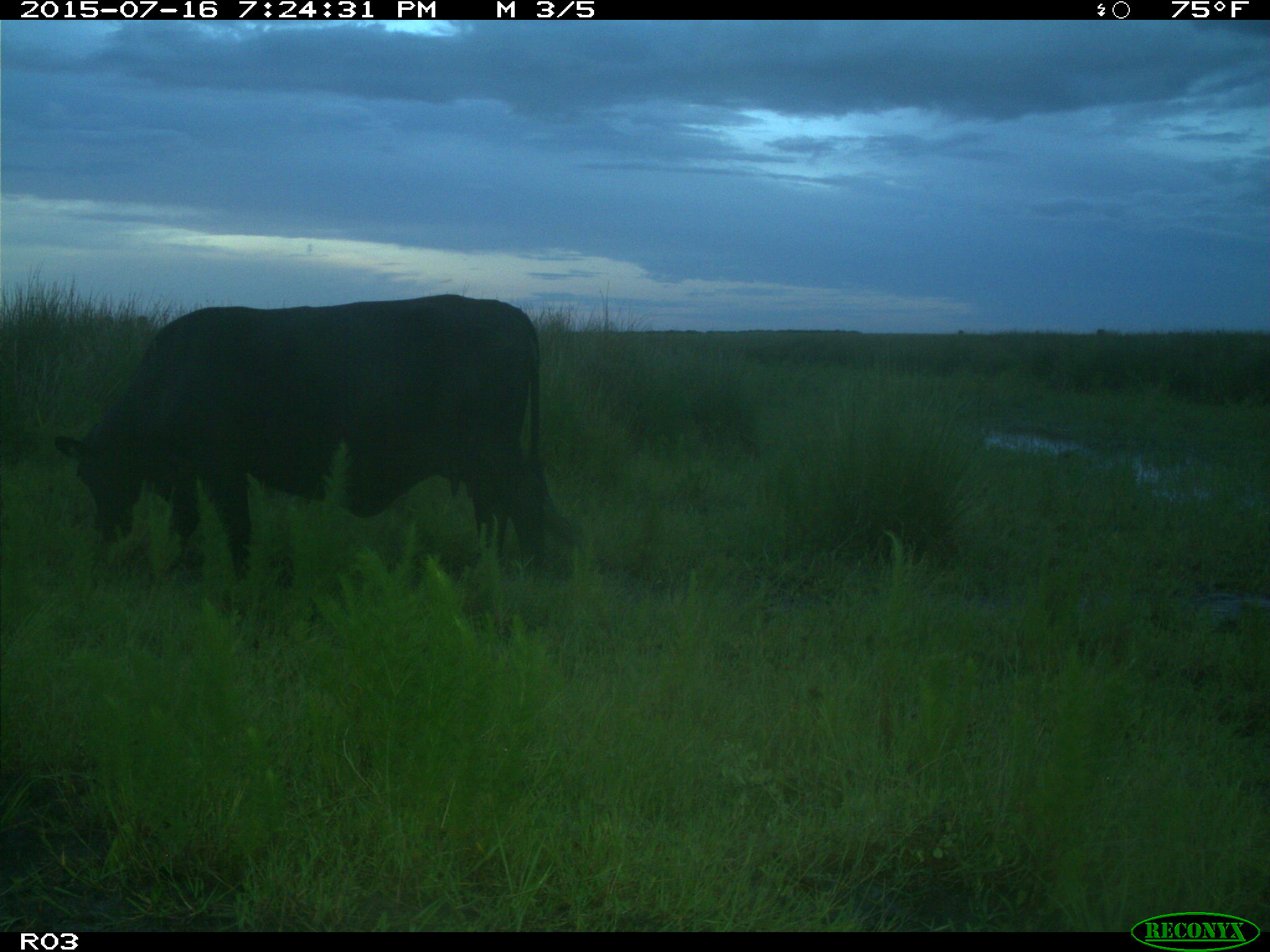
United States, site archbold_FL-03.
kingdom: Animalia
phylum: Chordata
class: Mammalia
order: Artiodactyla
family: Bovidae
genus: Bos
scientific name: Bos taurus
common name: domestic cow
Bos taurus (domestic cow).